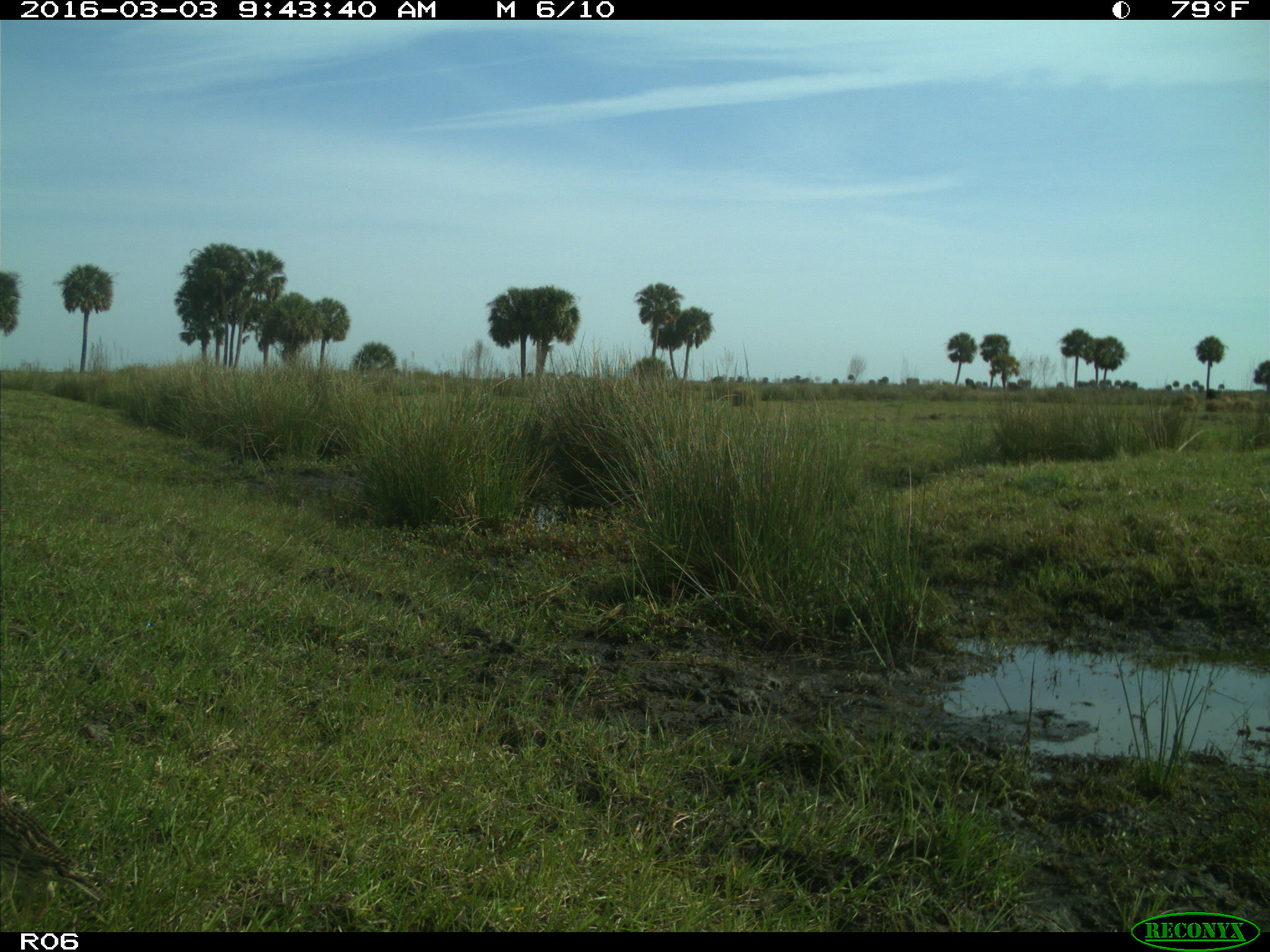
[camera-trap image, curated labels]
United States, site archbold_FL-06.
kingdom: Animalia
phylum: Chordata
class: Aves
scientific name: Aves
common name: birds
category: unidentified bird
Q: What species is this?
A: Unidentified bird (birds) (Aves).